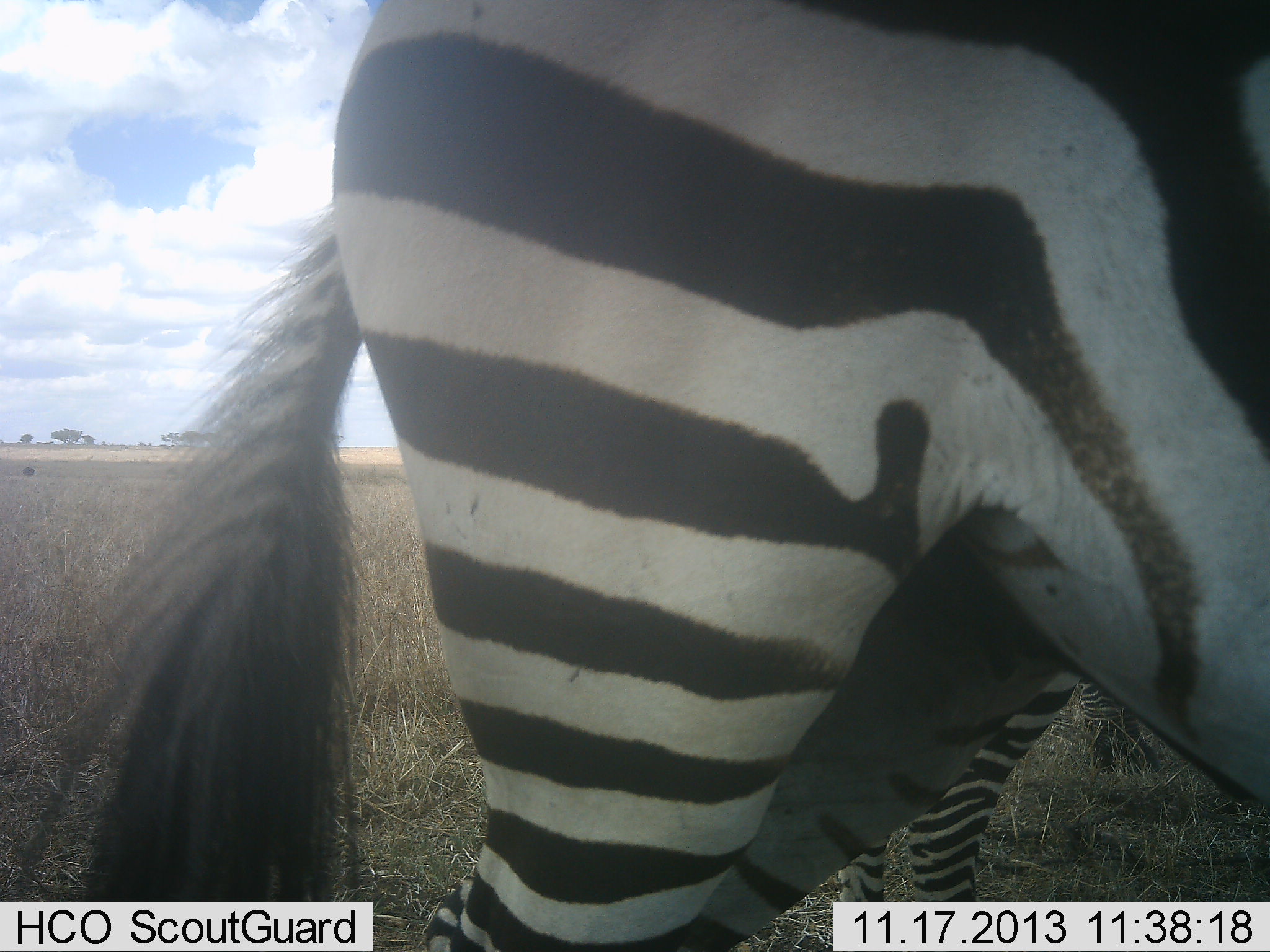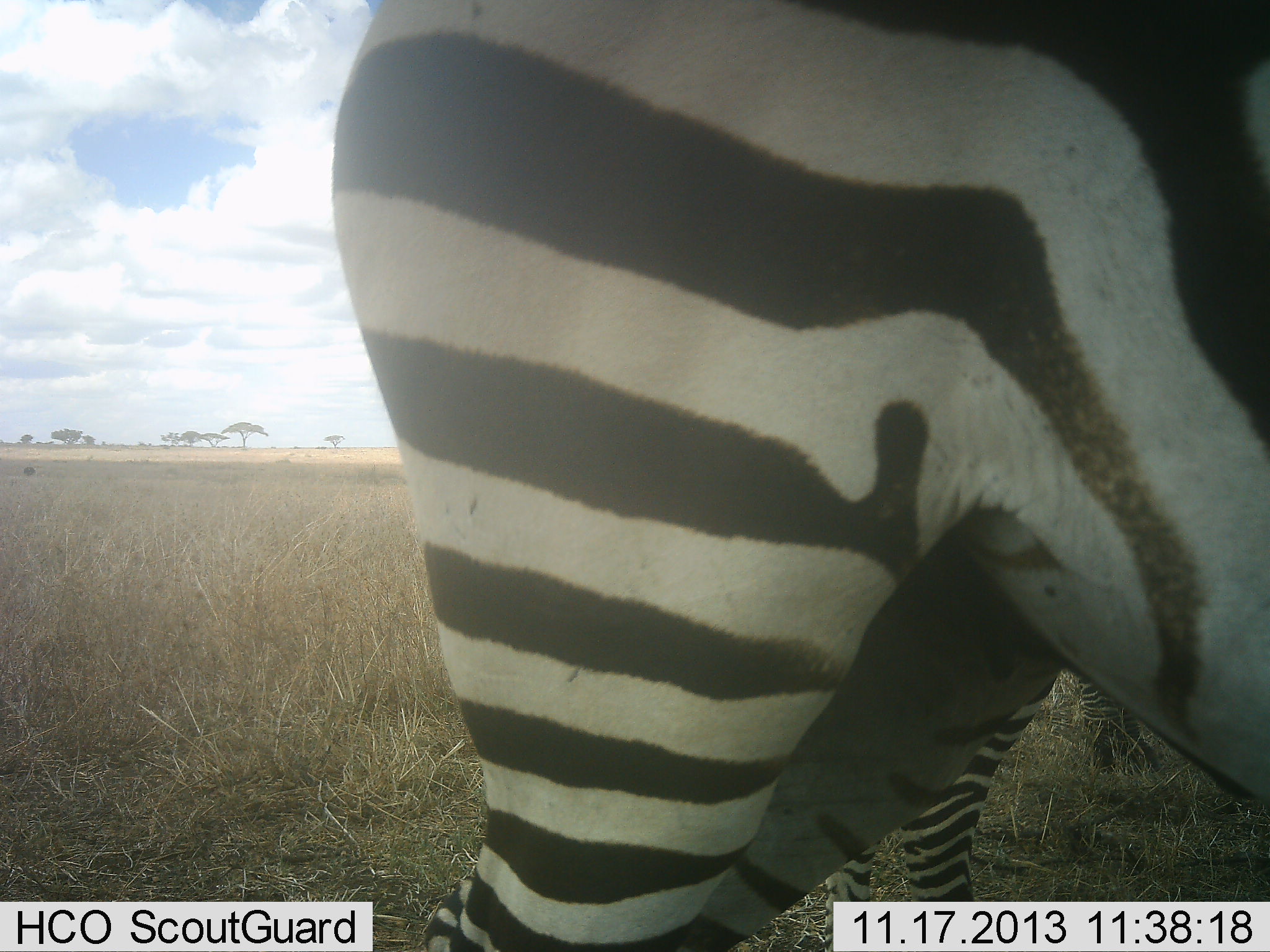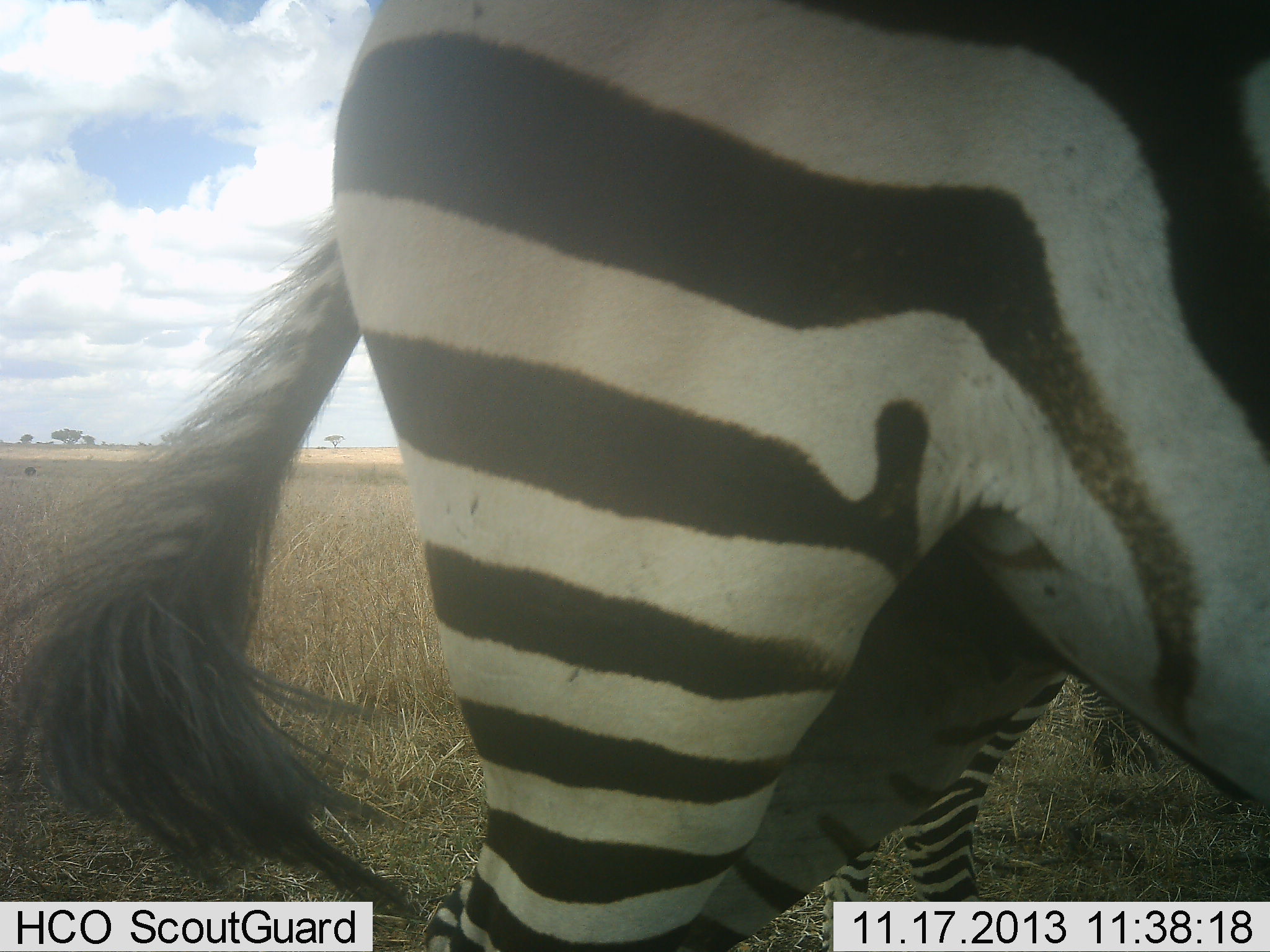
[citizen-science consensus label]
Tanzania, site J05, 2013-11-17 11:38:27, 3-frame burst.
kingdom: Animalia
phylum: Chordata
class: Mammalia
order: Perissodactyla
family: Equidae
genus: Equus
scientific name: Equus quagga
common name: plains zebra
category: zebra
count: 2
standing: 100%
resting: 0%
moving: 0%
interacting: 0%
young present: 0%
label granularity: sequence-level